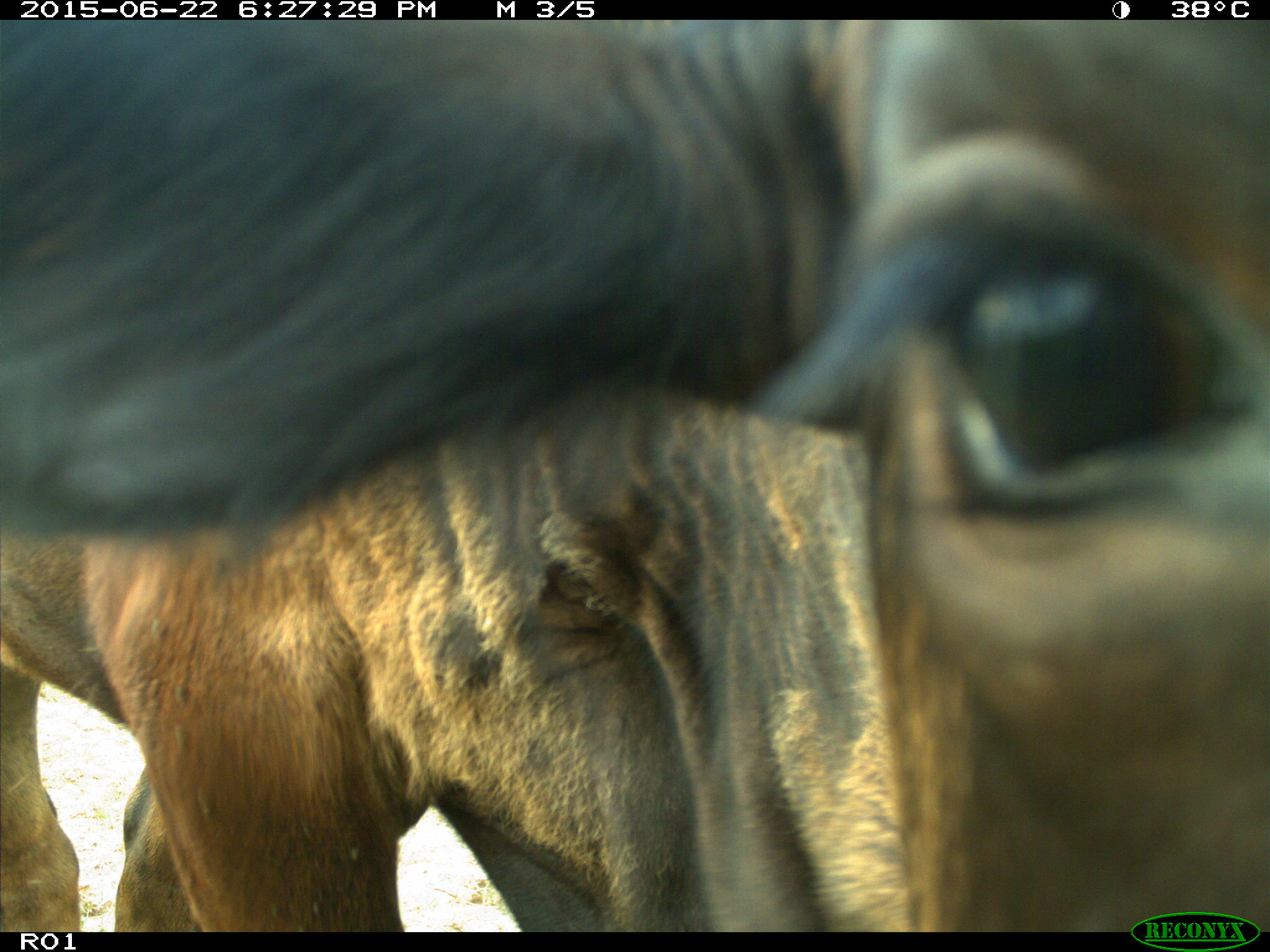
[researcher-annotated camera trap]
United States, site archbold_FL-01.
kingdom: Animalia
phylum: Chordata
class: Mammalia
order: Artiodactyla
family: Bovidae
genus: Bos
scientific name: Bos taurus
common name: domestic cow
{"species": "Bos taurus (domestic cow)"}